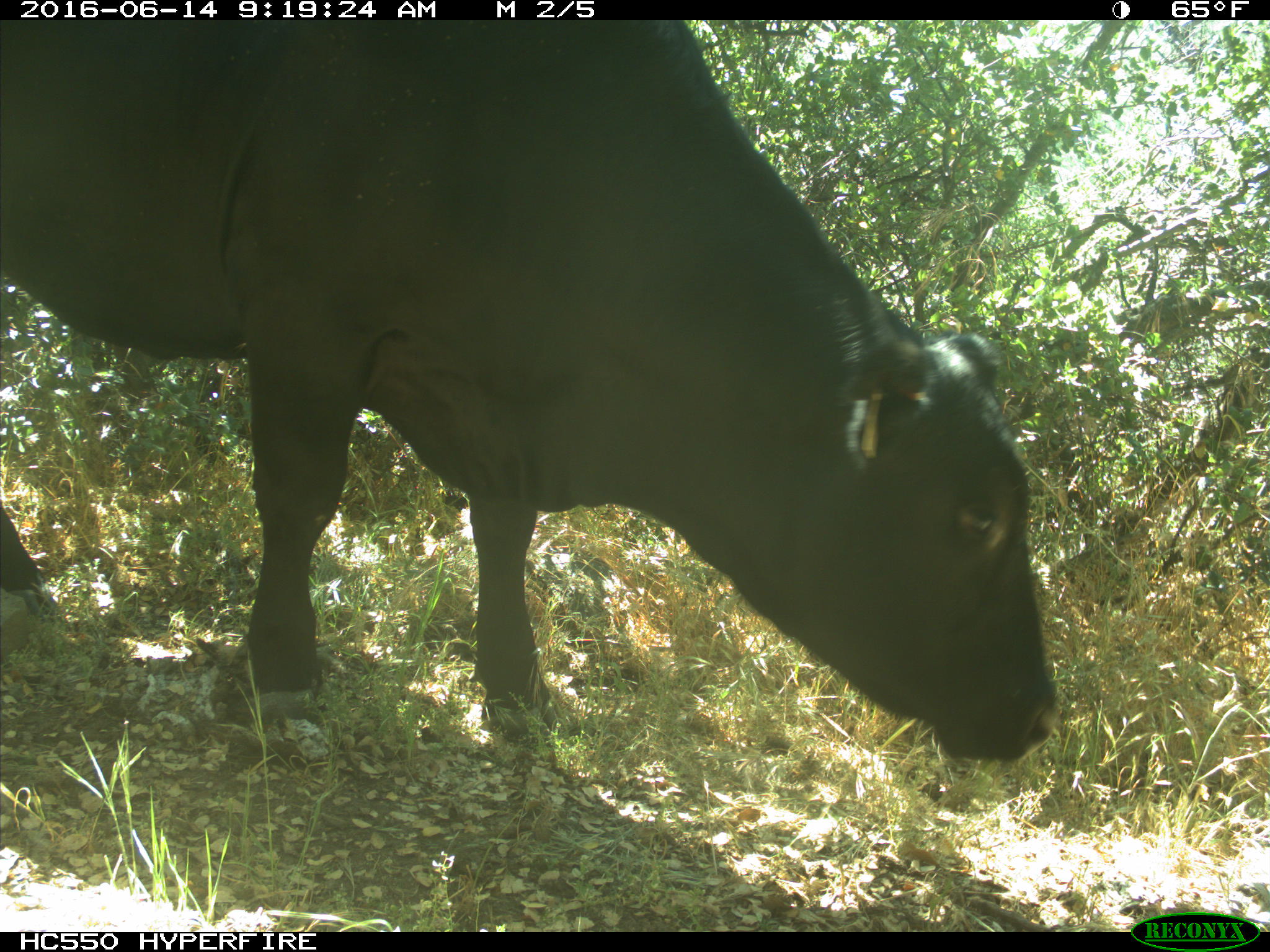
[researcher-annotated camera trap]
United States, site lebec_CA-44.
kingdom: Animalia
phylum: Chordata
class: Mammalia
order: Artiodactyla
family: Bovidae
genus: Bos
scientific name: Bos taurus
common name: domestic cow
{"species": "Bos taurus (domestic cow)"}